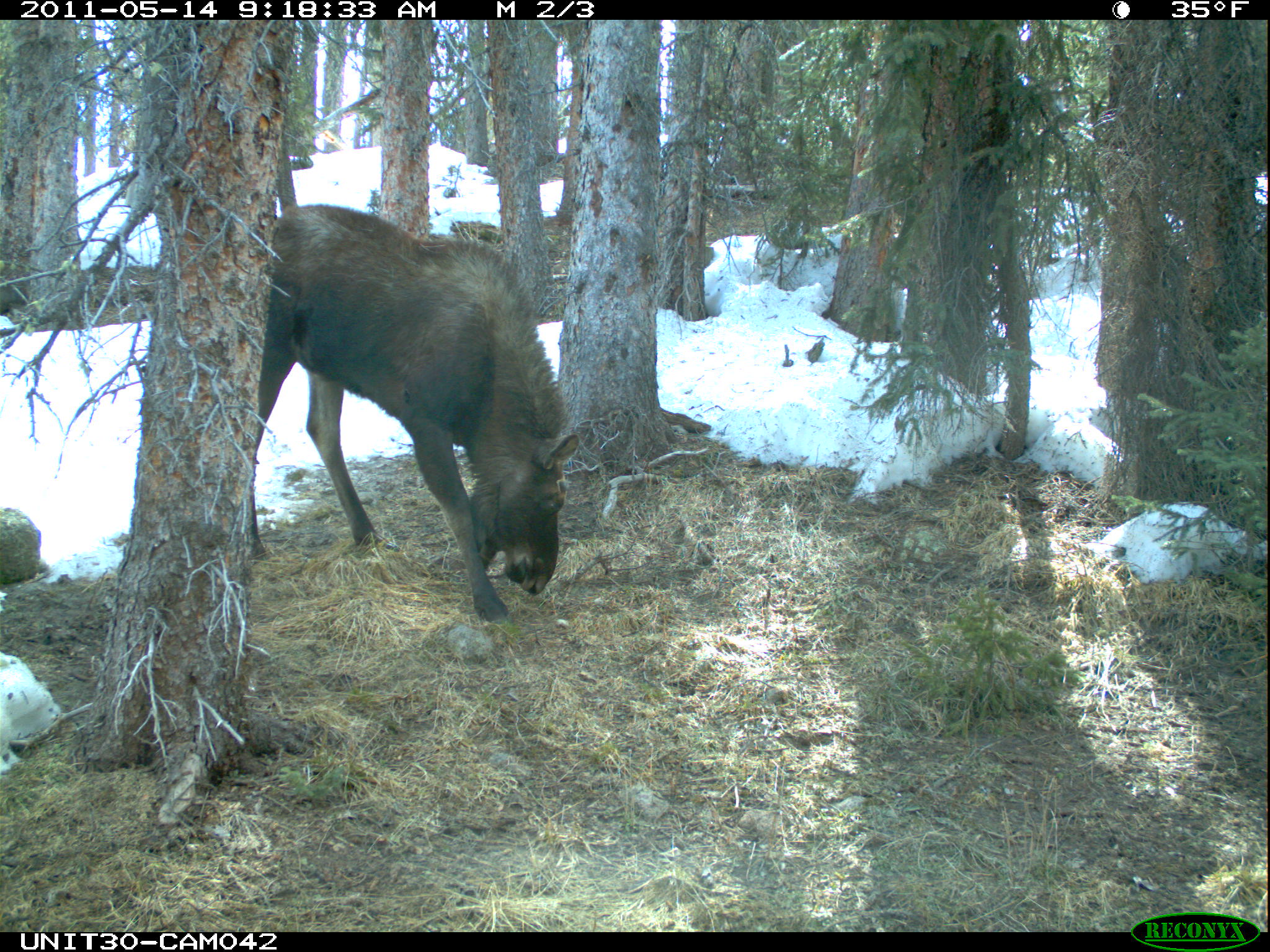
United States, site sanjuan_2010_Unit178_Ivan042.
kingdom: Animalia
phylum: Chordata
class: Mammalia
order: Artiodactyla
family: Cervidae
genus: Alces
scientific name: Alces alces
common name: moose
Alces alces (moose).